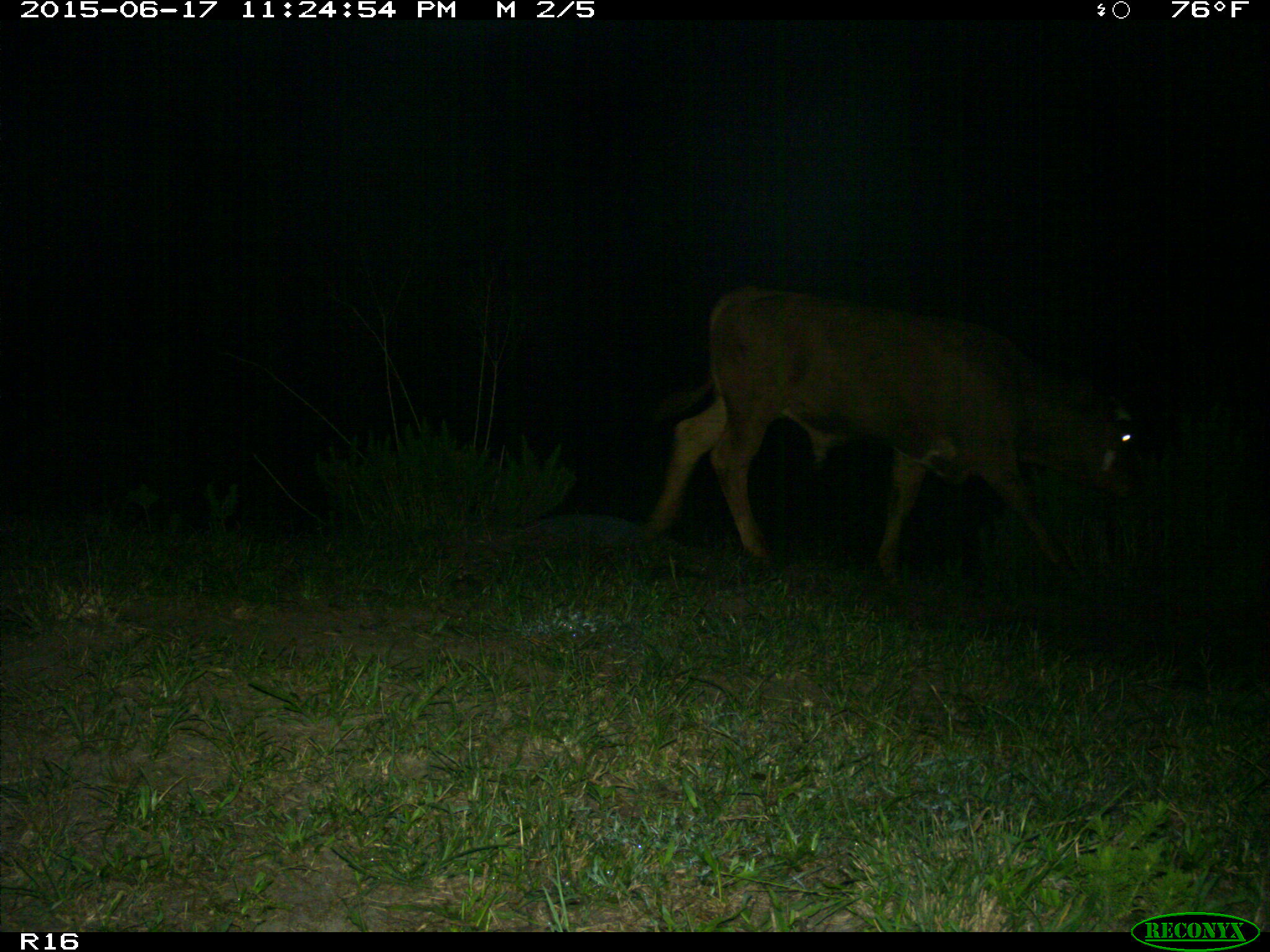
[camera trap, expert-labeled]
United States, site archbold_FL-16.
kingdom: Animalia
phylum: Chordata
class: Mammalia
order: Artiodactyla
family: Bovidae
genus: Bos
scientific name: Bos taurus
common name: domestic cow